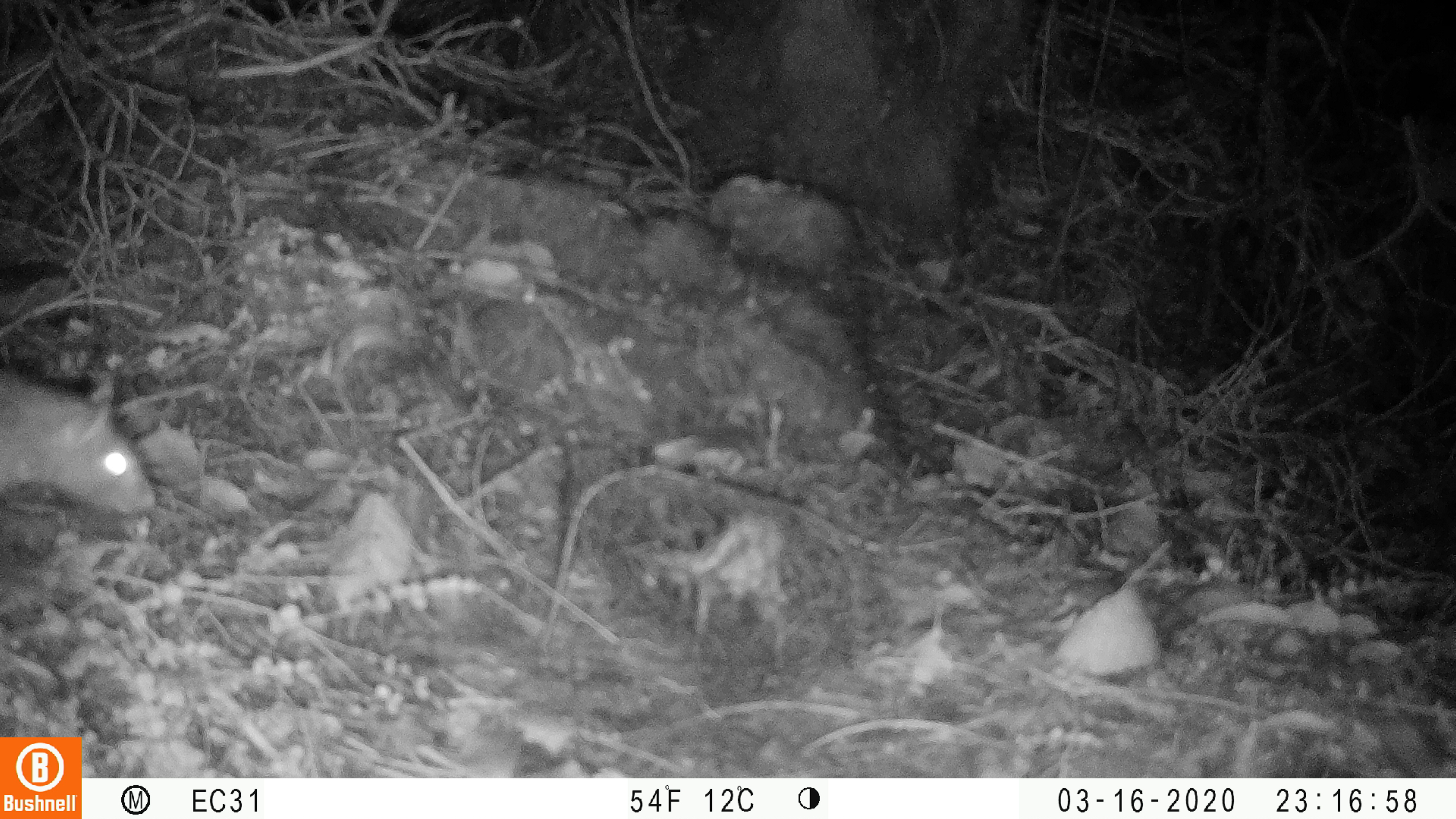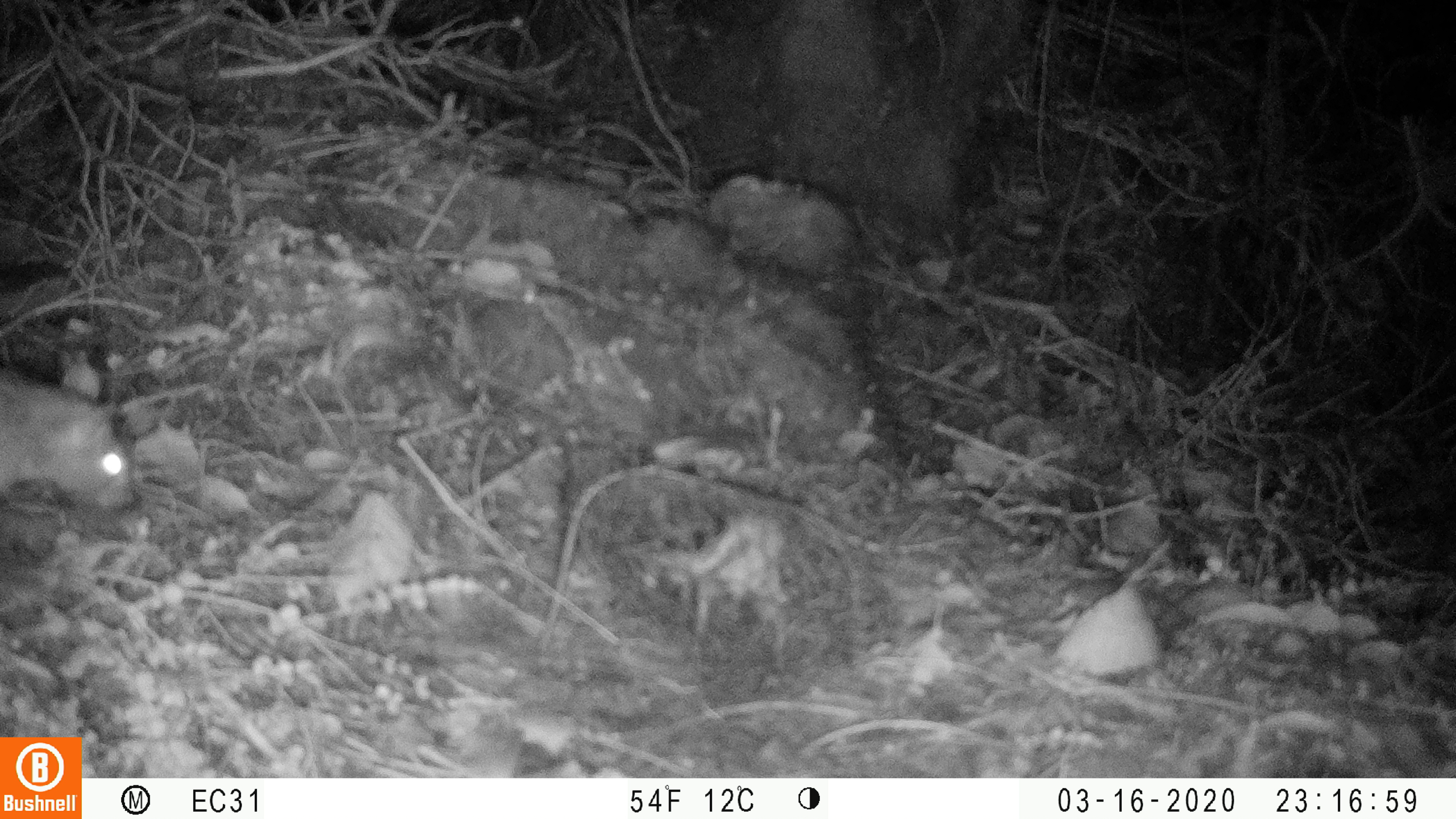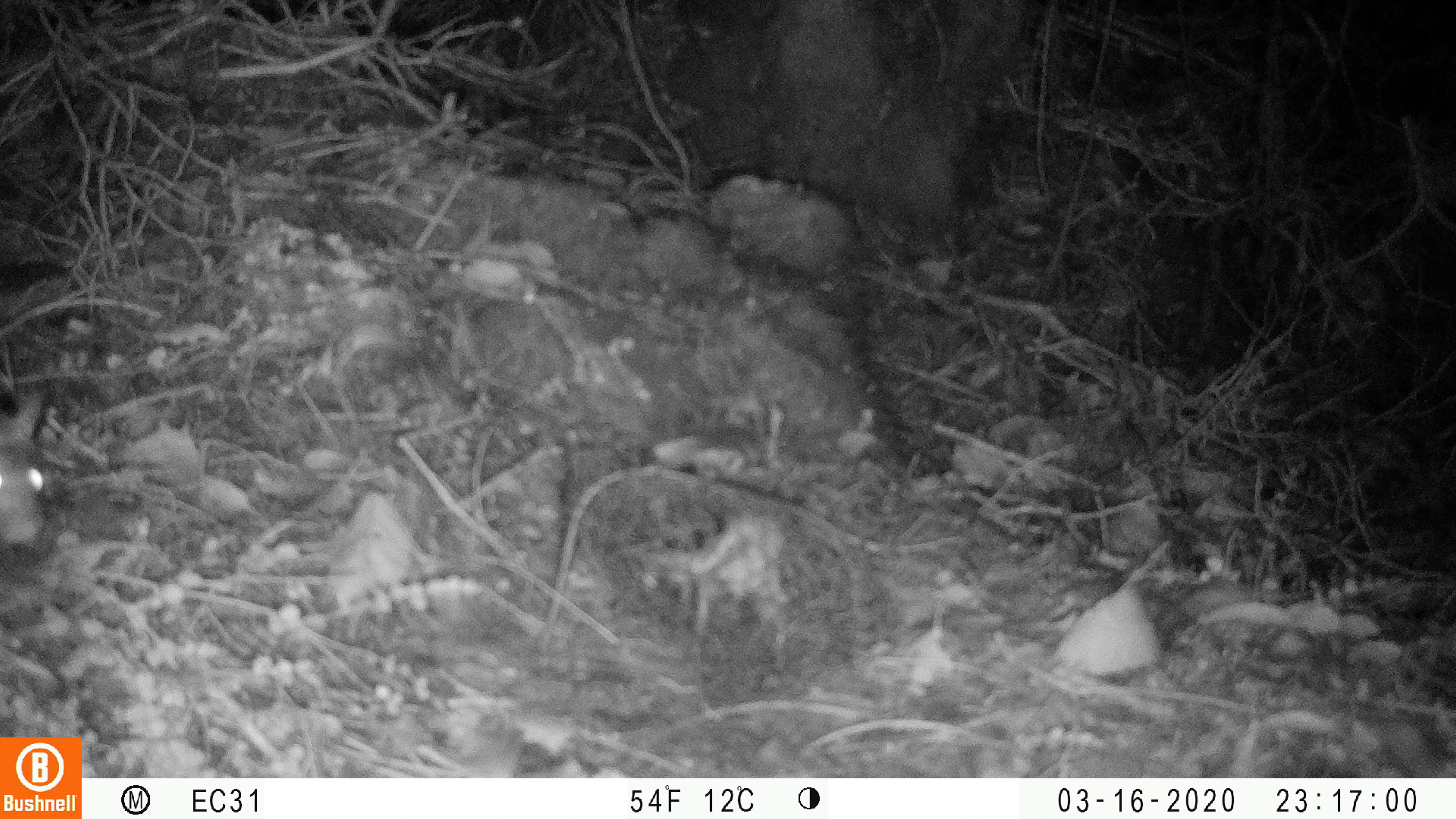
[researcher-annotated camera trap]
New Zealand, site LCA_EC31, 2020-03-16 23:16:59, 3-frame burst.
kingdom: Animalia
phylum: Chordata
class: Mammalia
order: Rodentia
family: Muridae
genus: Rattus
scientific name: Rattus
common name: rat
Rat (Rattus).